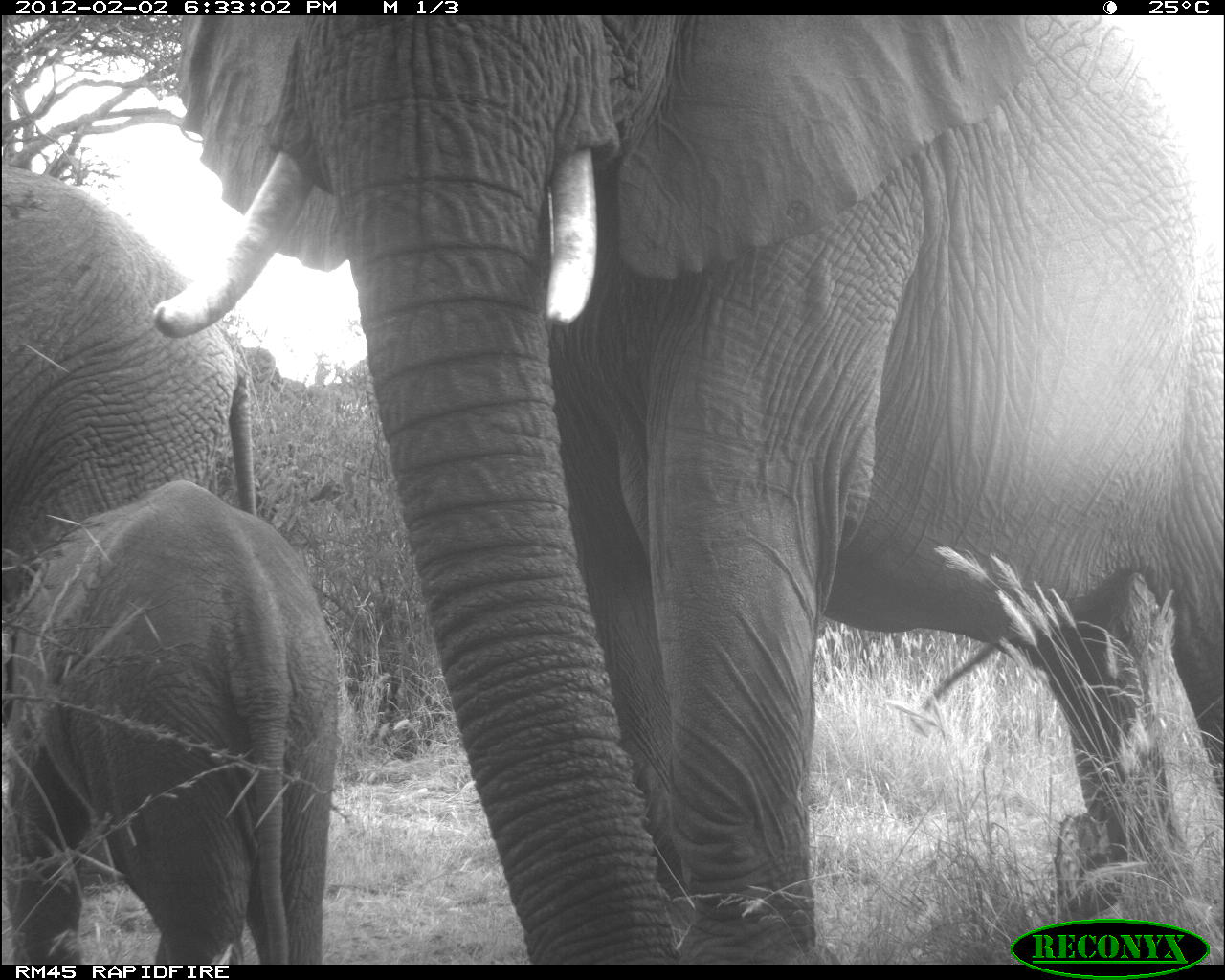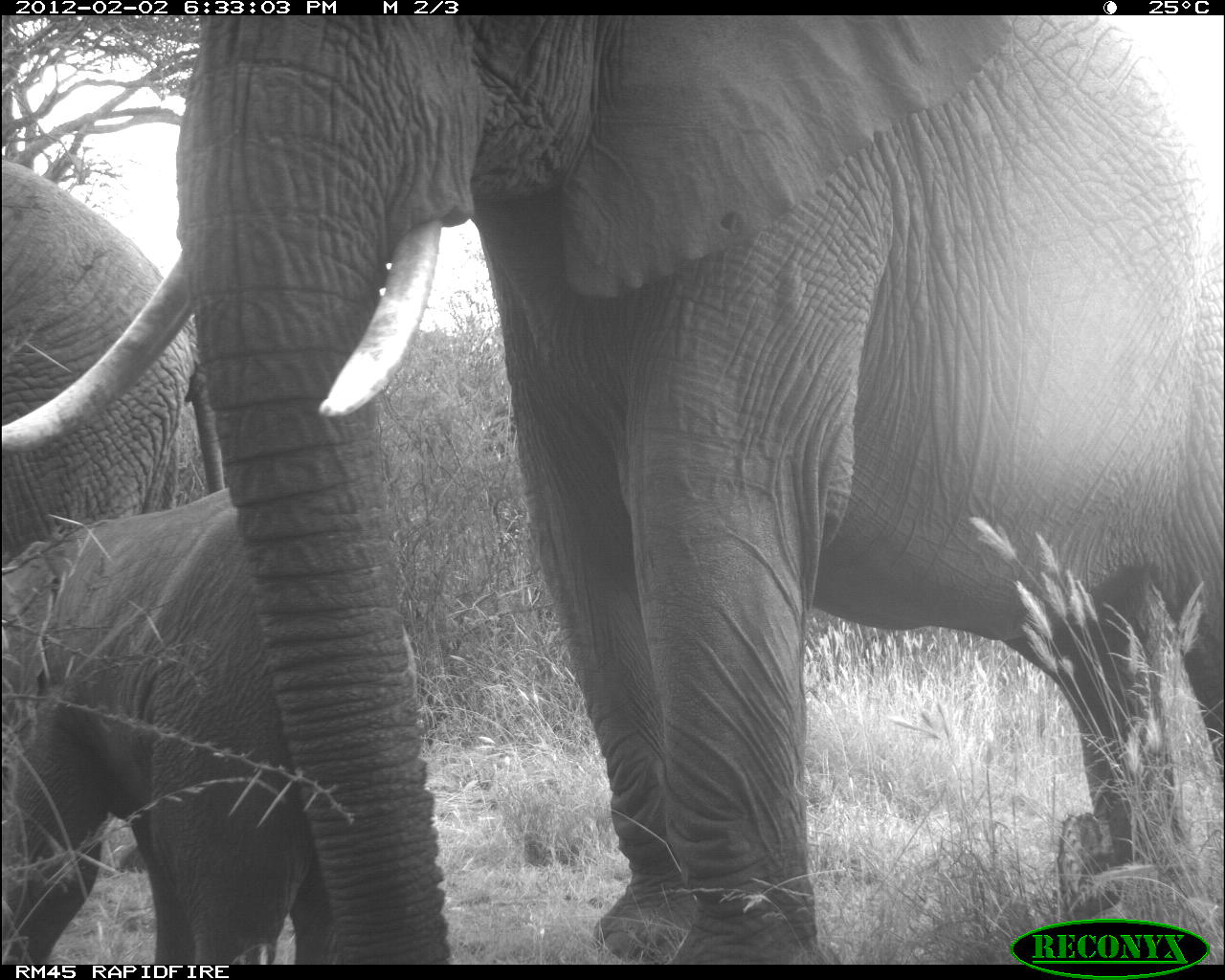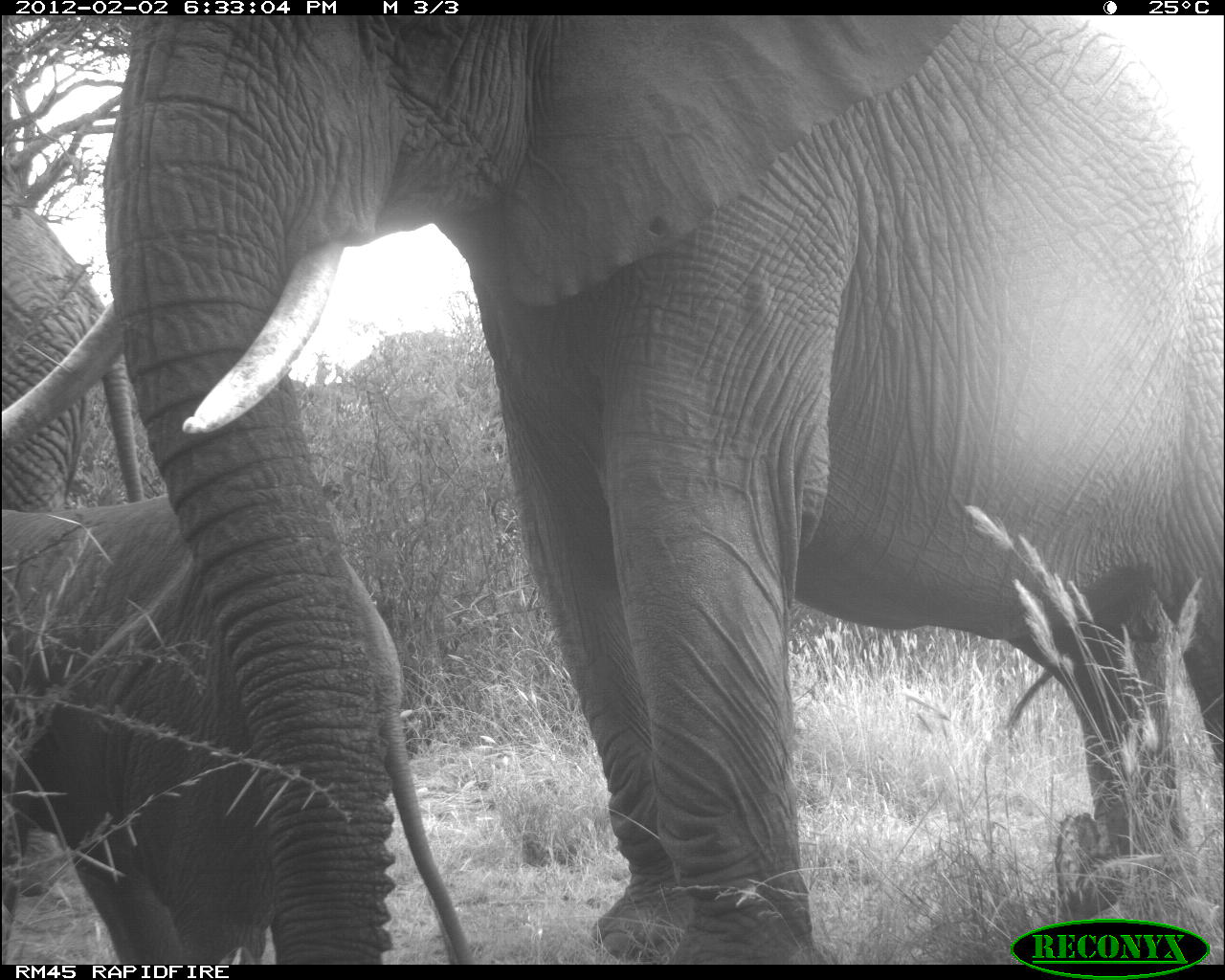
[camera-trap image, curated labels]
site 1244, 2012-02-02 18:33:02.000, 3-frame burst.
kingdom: Animalia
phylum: Chordata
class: Mammalia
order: Proboscidea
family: Elephantidae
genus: Loxodonta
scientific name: Loxodonta africana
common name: african bush elephant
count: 3